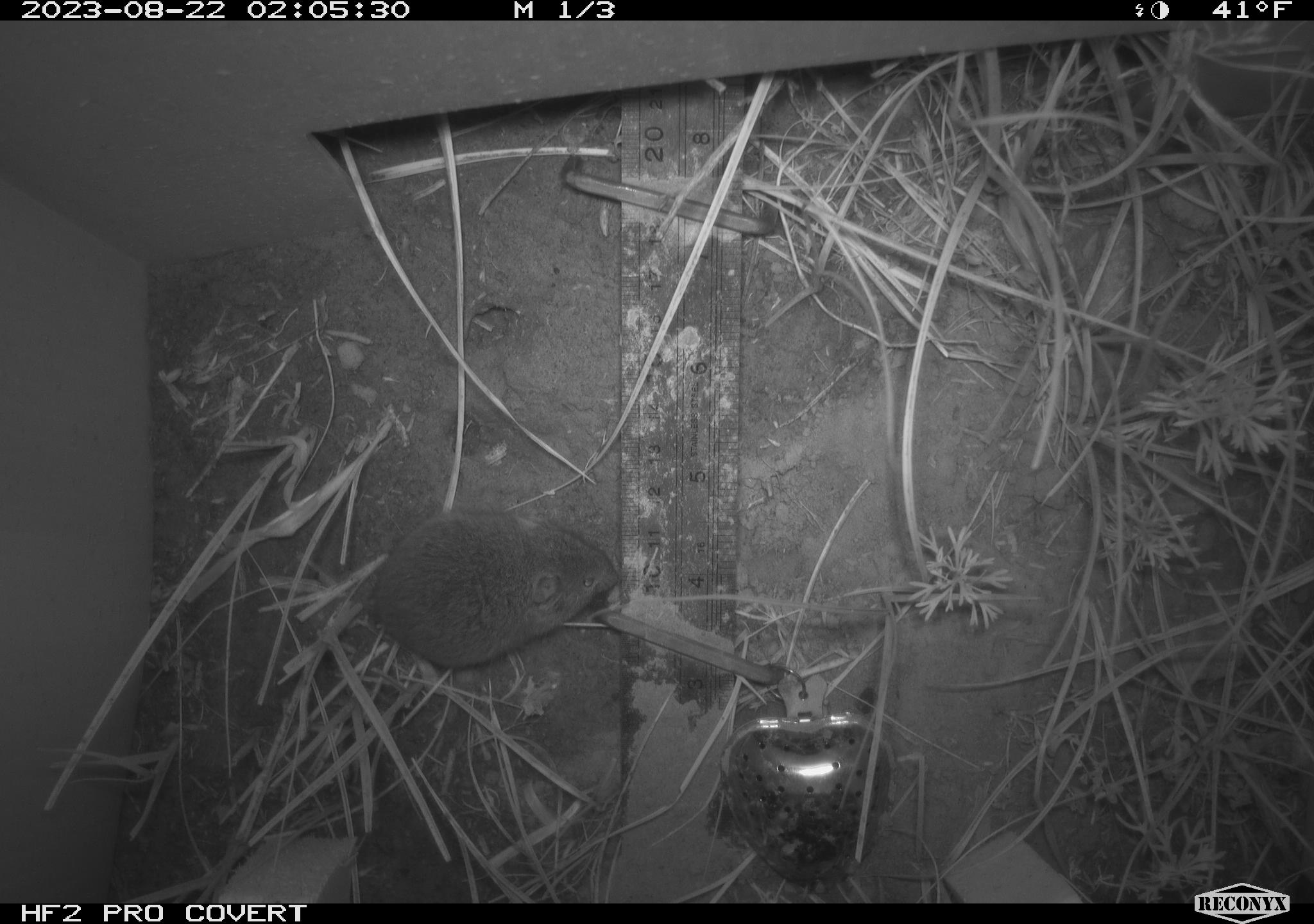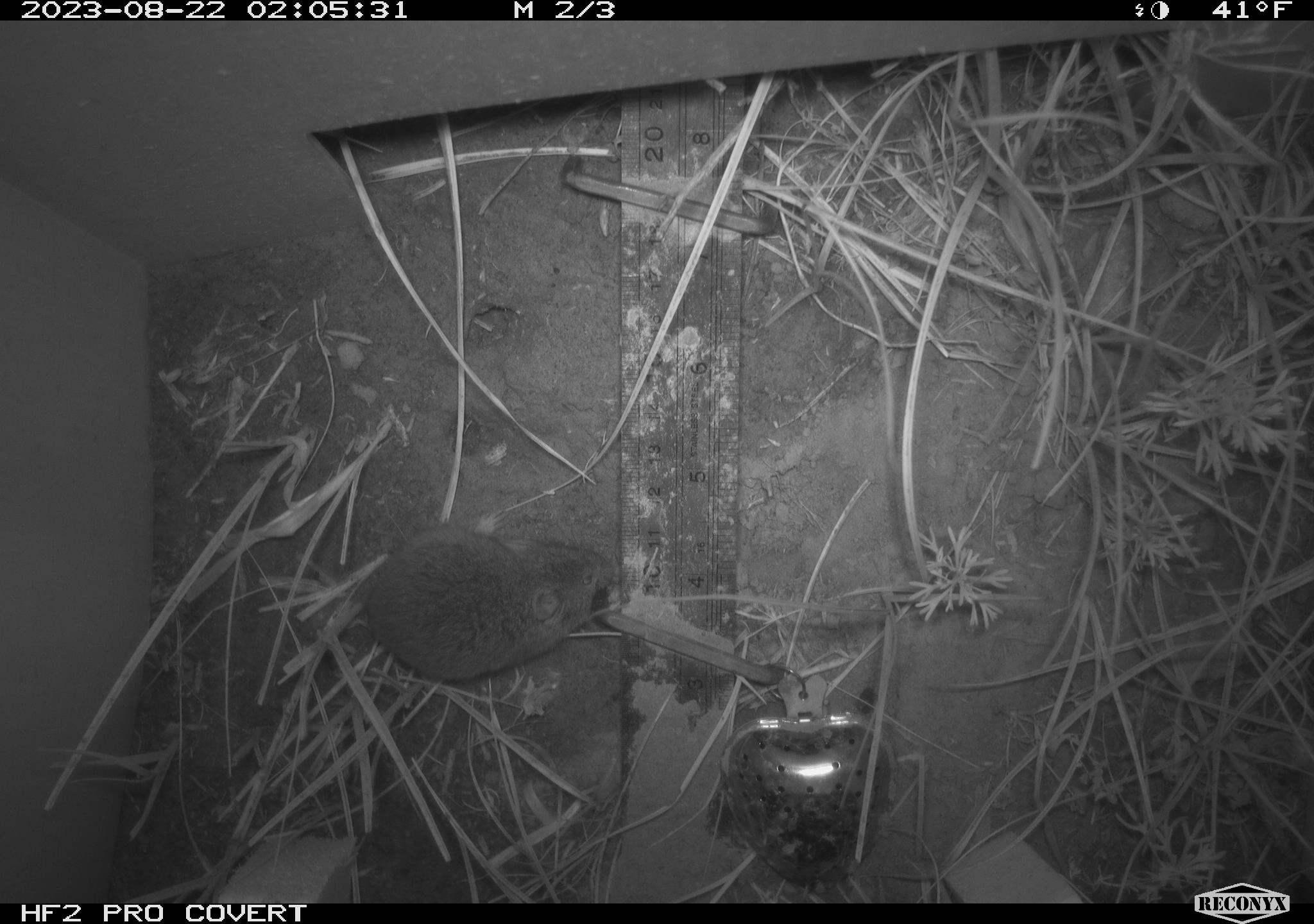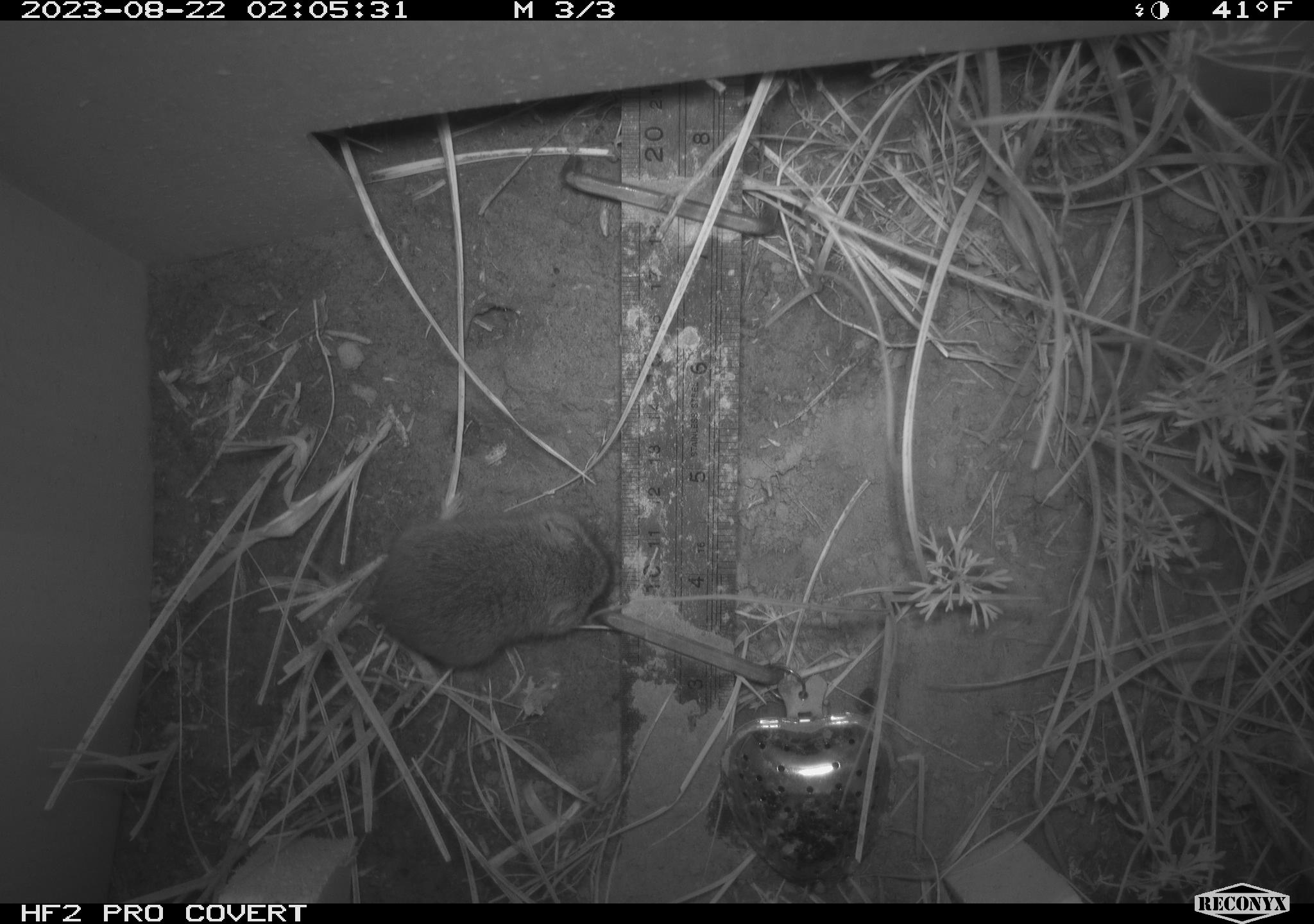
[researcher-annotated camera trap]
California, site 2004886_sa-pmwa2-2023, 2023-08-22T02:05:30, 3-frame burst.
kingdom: Animalia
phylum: Chordata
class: Mammalia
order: Rodentia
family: Cricetidae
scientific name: Cricetidae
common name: hamsters, voles, lemmings, and allies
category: cricetidae family